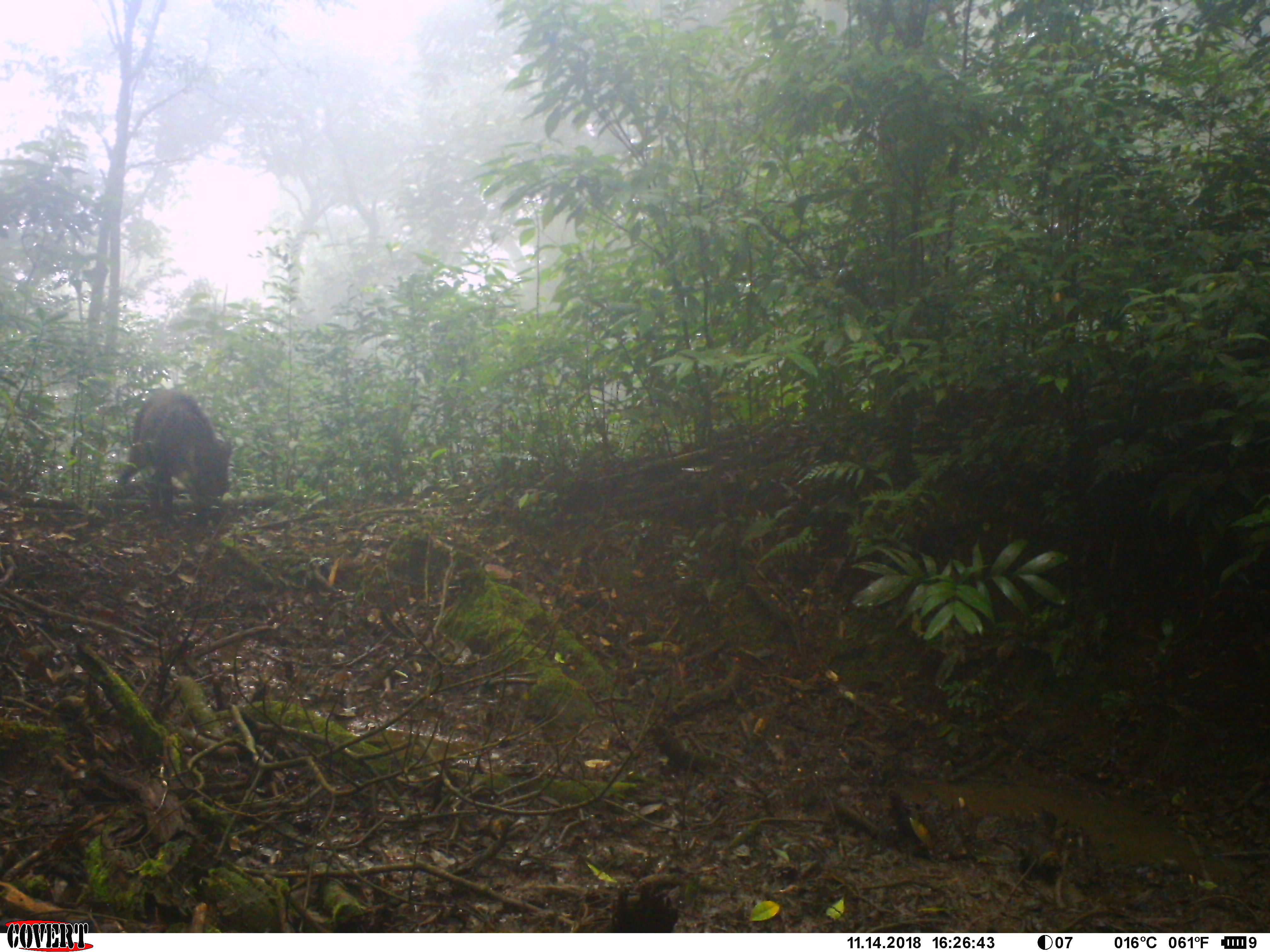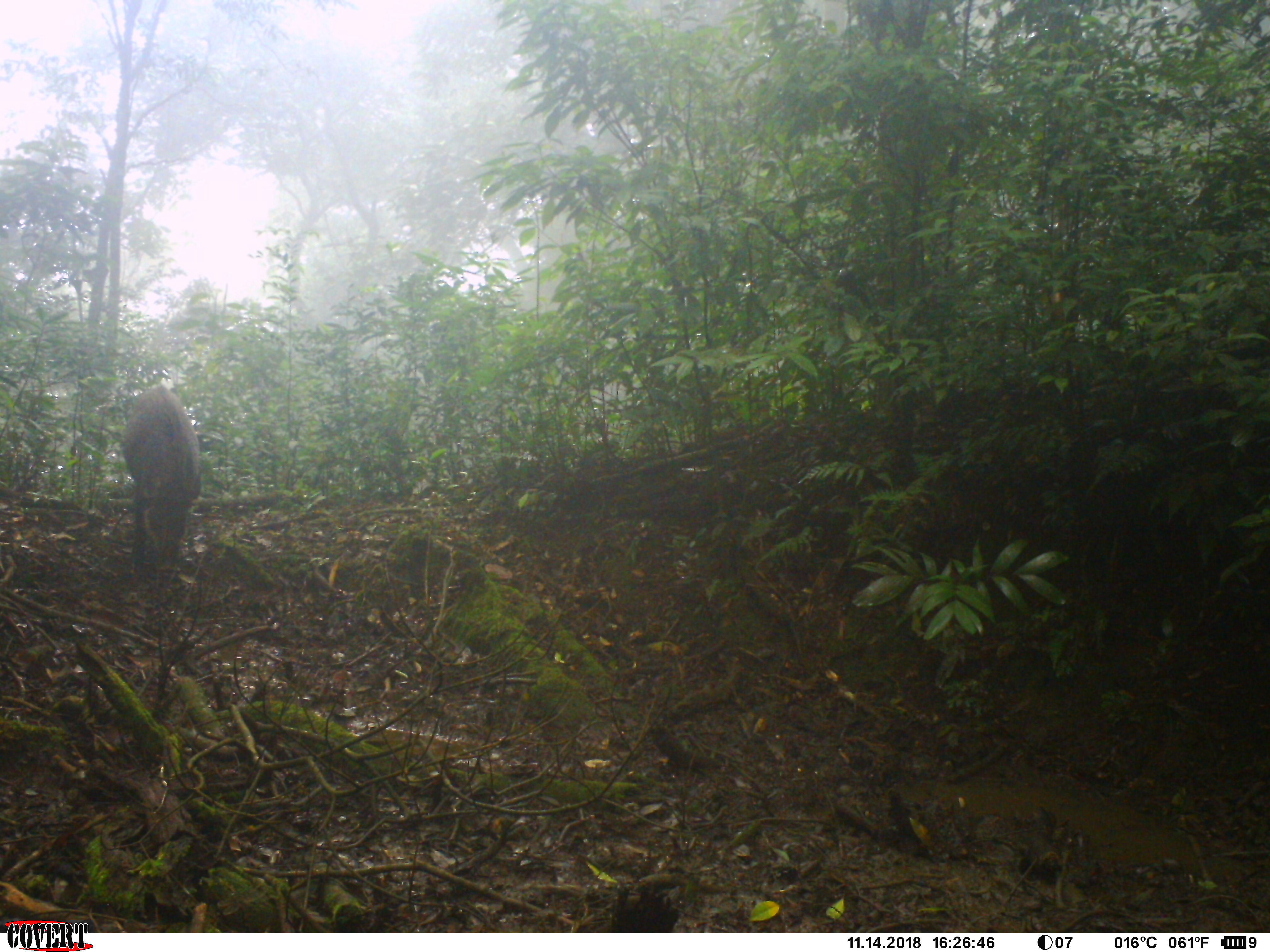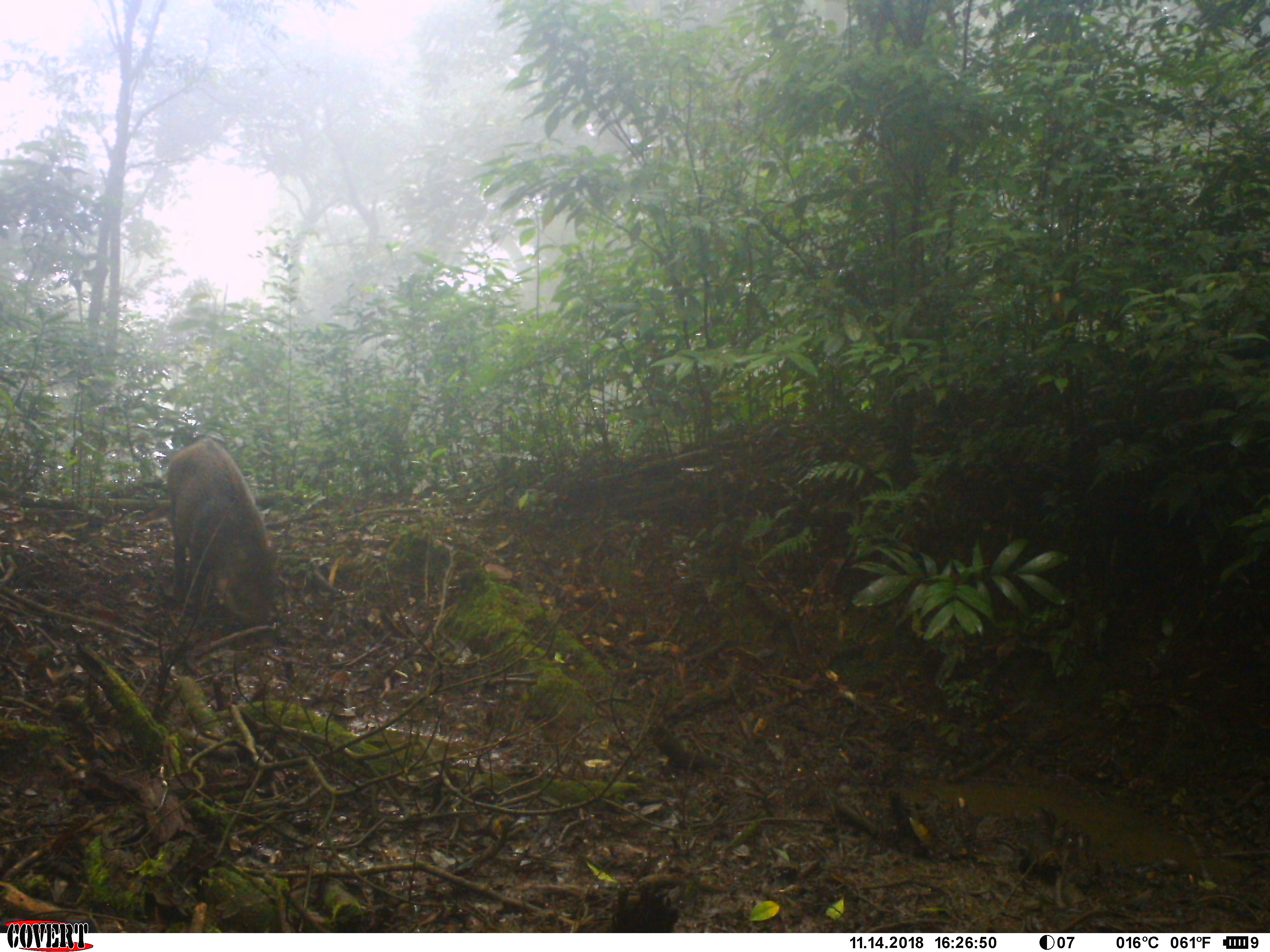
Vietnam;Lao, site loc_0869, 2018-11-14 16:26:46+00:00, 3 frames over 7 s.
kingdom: Animalia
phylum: Chordata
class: Mammalia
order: Artiodactyla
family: Suidae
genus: Sus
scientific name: Sus scrofa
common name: eurasian wild pig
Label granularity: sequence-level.